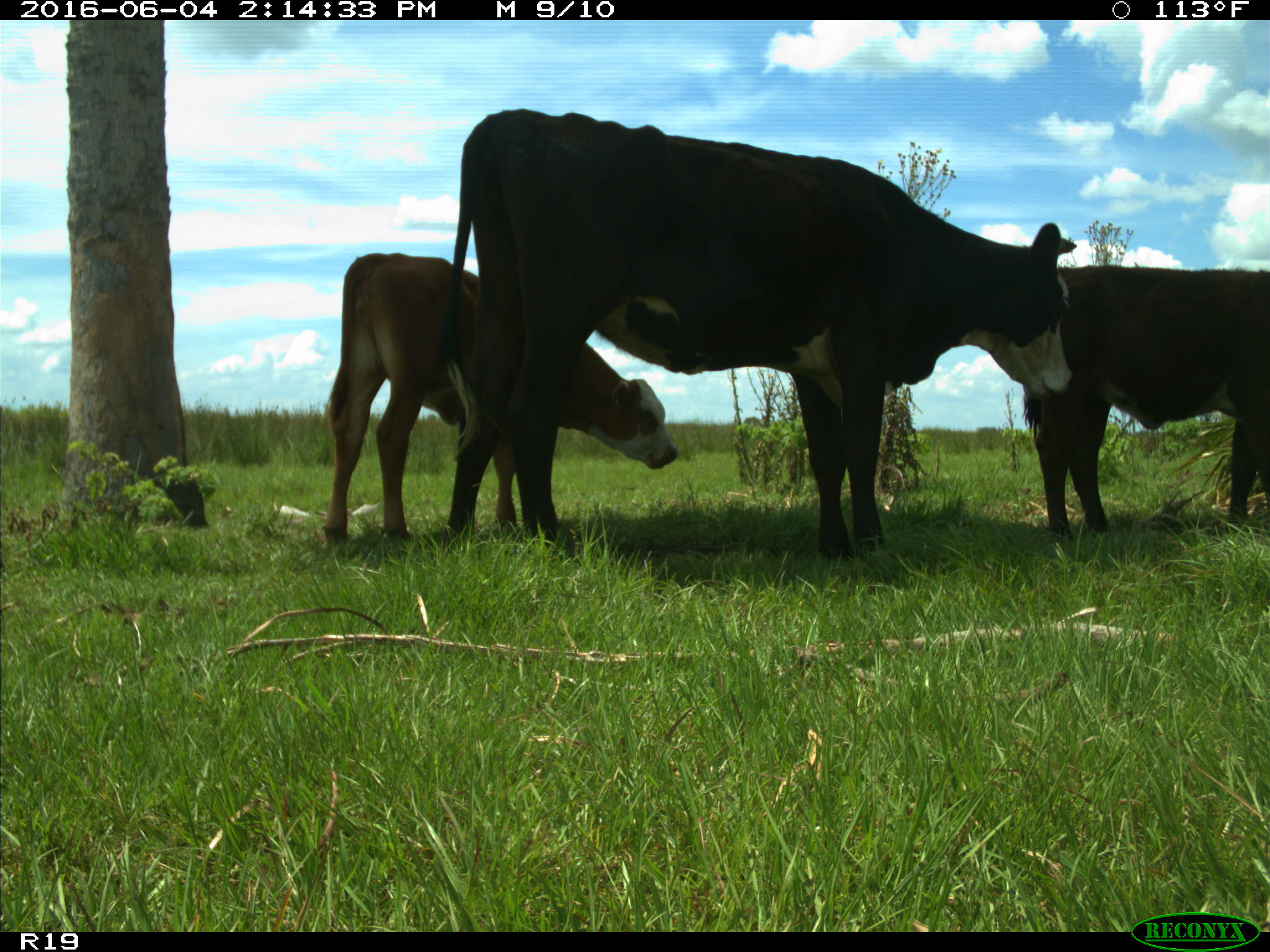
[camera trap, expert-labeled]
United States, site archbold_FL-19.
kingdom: Animalia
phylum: Chordata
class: Mammalia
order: Artiodactyla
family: Bovidae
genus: Bos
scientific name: Bos taurus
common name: domestic cow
Bos taurus (domestic cow).